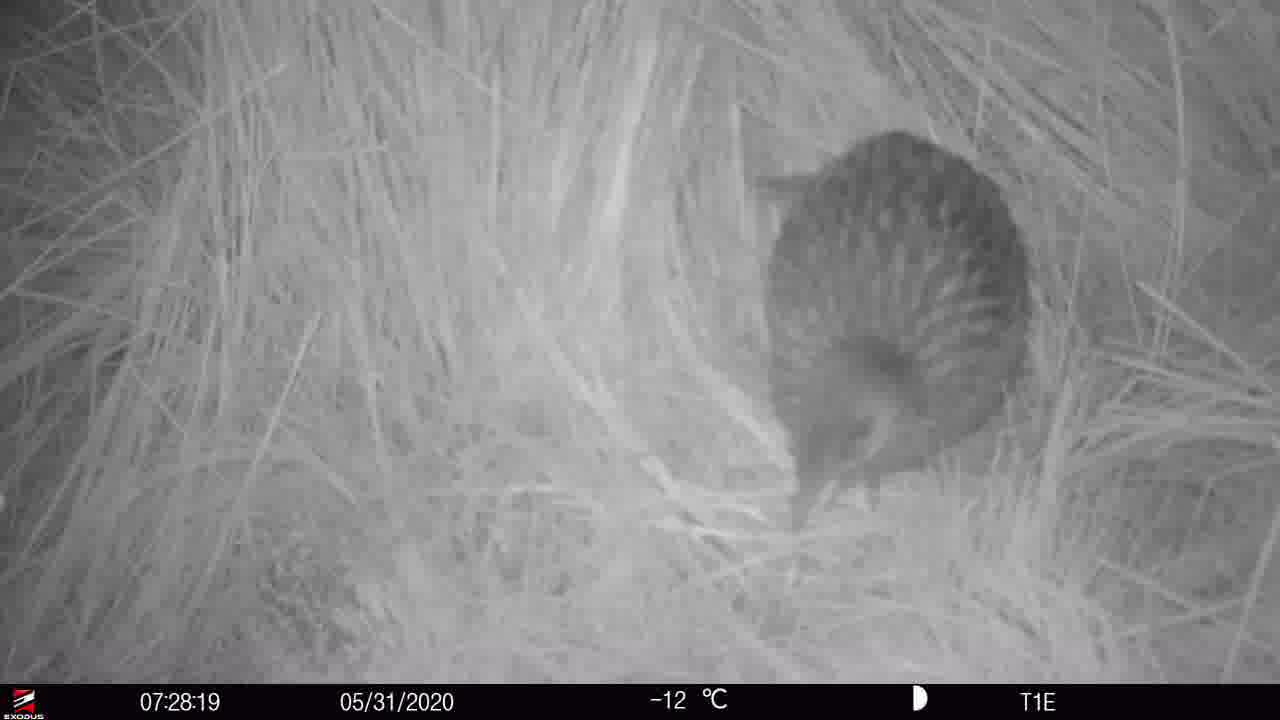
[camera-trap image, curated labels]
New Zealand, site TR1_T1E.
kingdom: Animalia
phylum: Chordata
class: Aves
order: Gruiformes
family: Rallidae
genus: Gallirallus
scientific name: Gallirallus australis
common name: weka